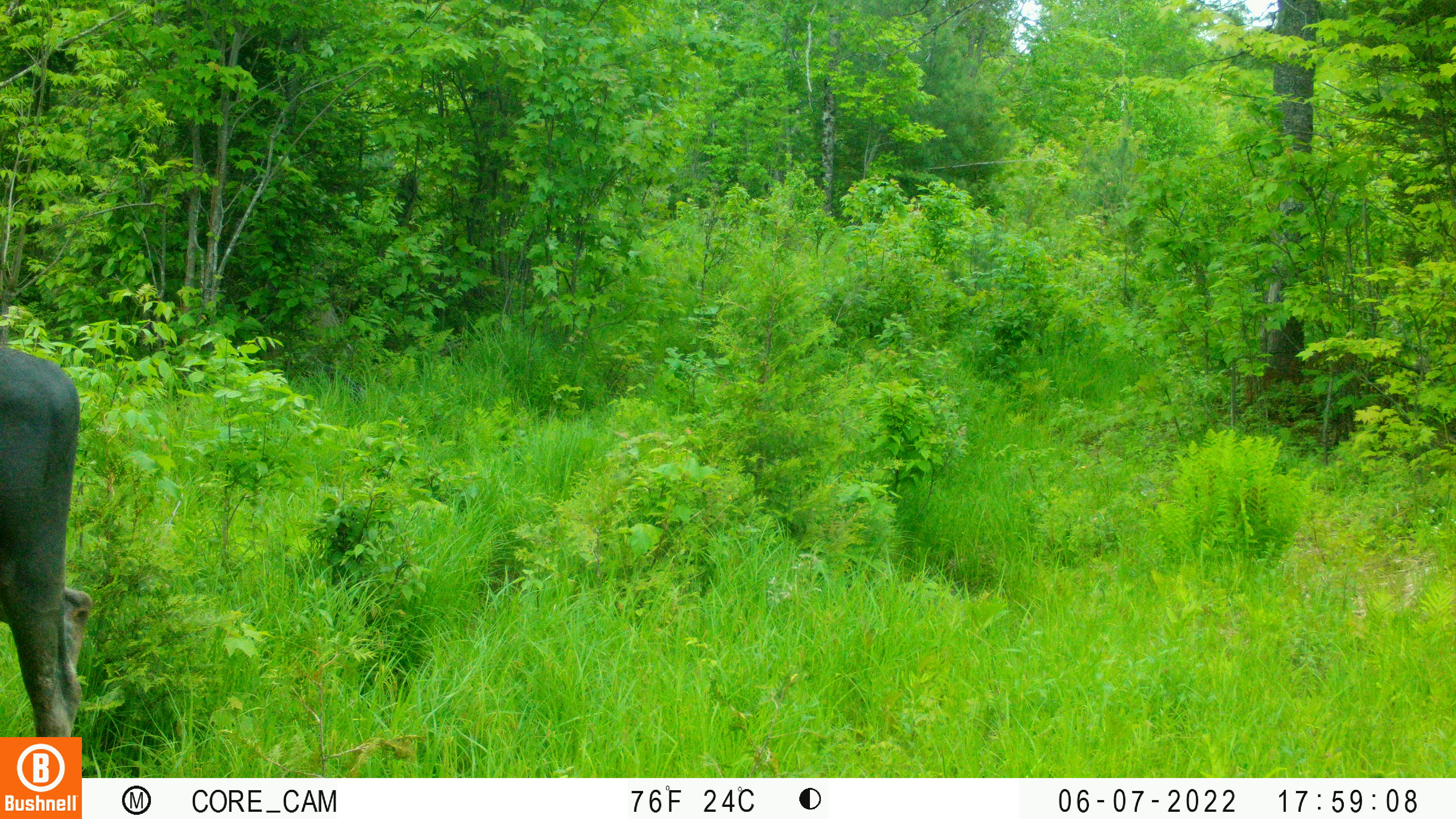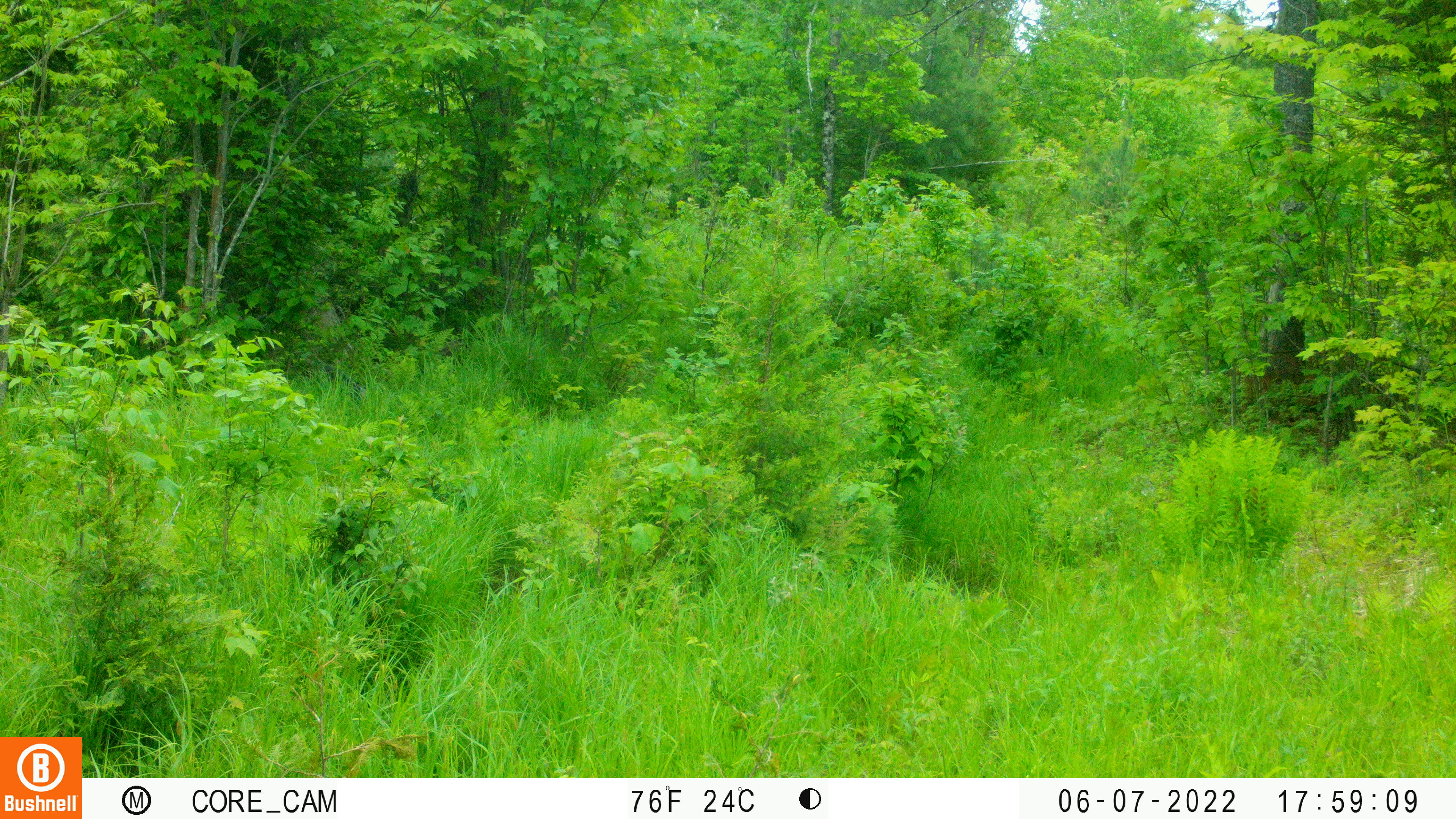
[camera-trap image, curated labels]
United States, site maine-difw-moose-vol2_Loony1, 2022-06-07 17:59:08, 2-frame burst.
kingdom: Animalia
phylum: Chordata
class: Mammalia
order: Artiodactyla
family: Cervidae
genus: Alces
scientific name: Alces alces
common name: moose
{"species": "moose (Alces alces)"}